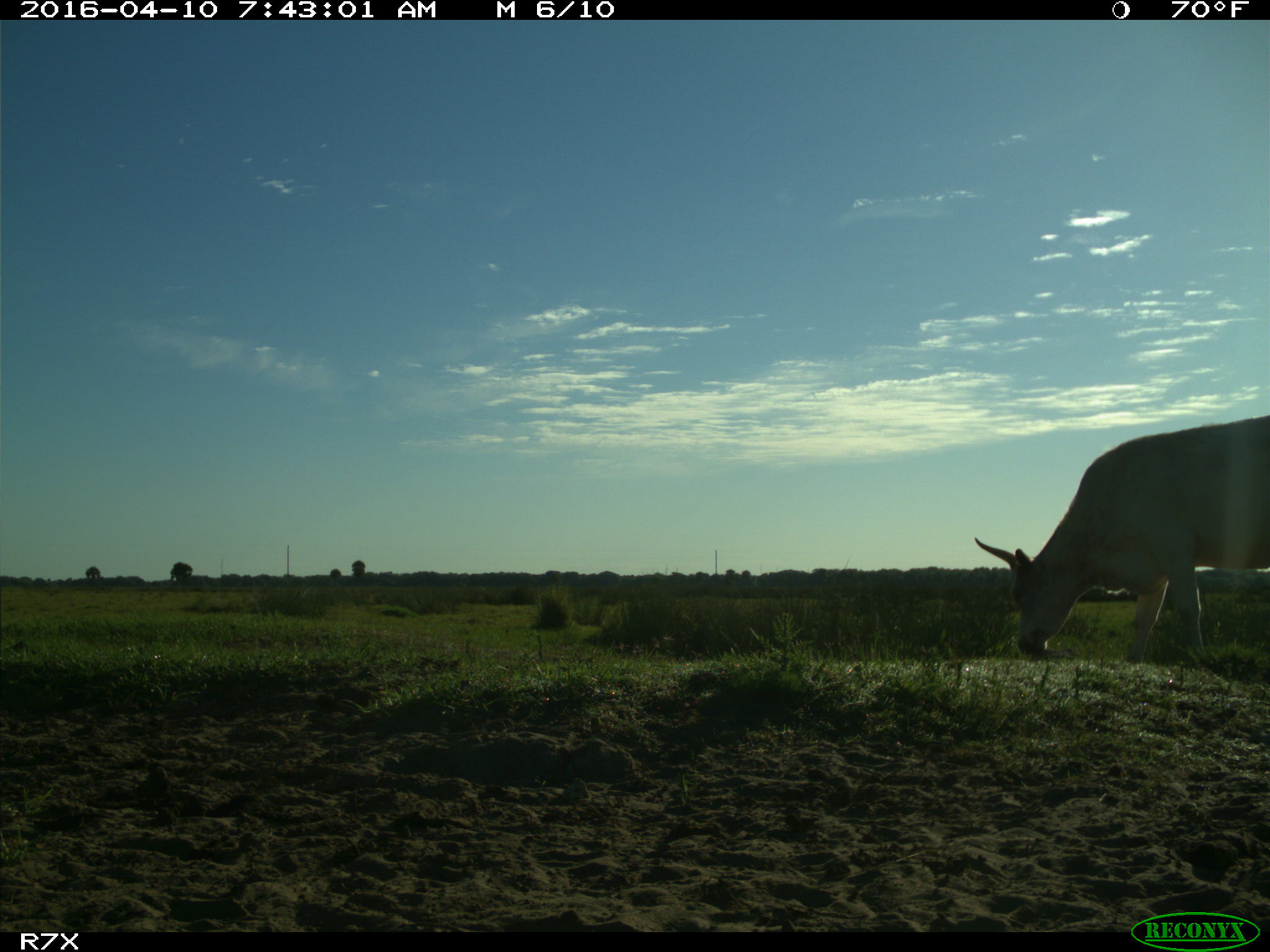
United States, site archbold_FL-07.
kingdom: Animalia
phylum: Chordata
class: Mammalia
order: Artiodactyla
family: Bovidae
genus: Bos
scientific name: Bos taurus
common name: domestic cow